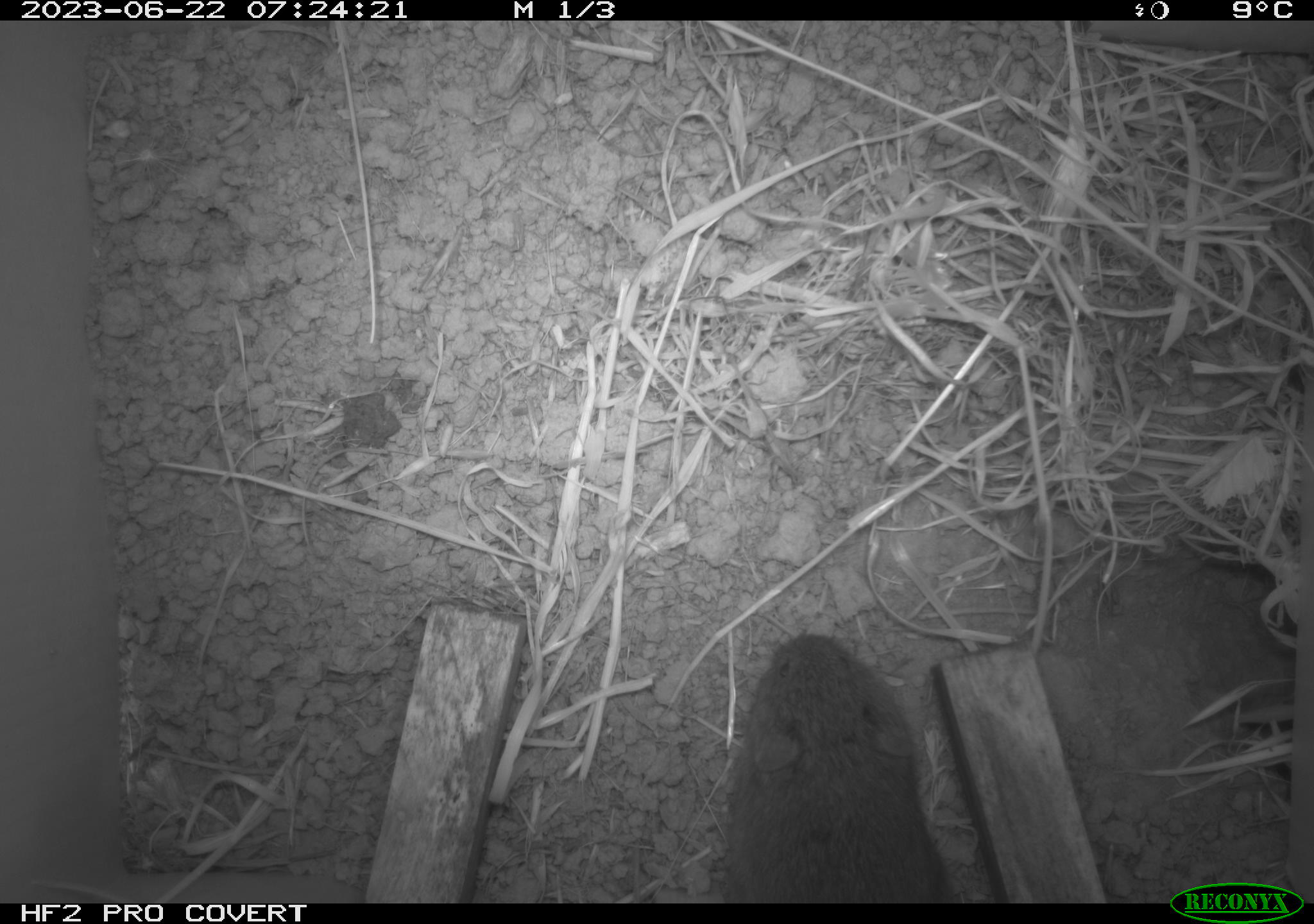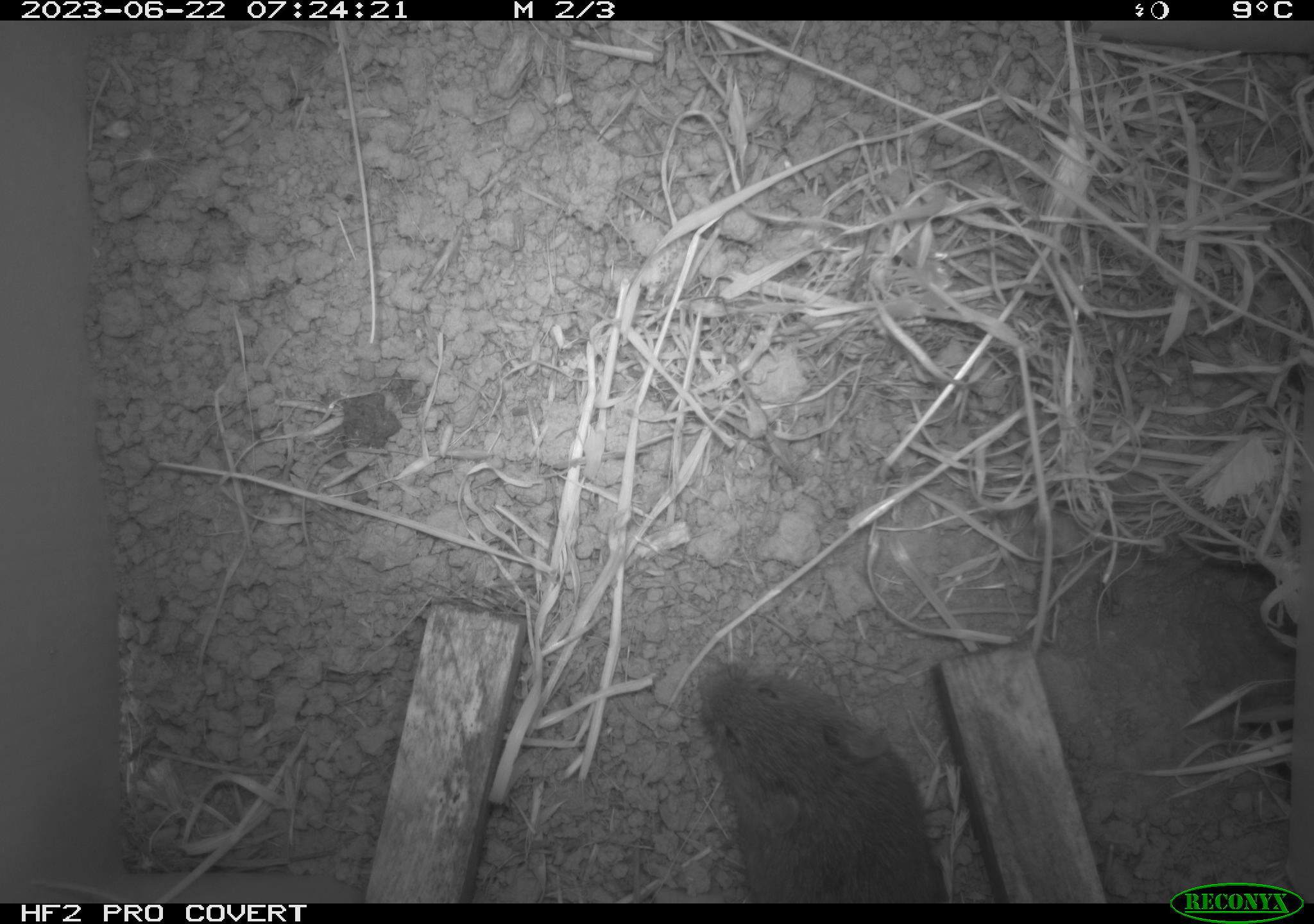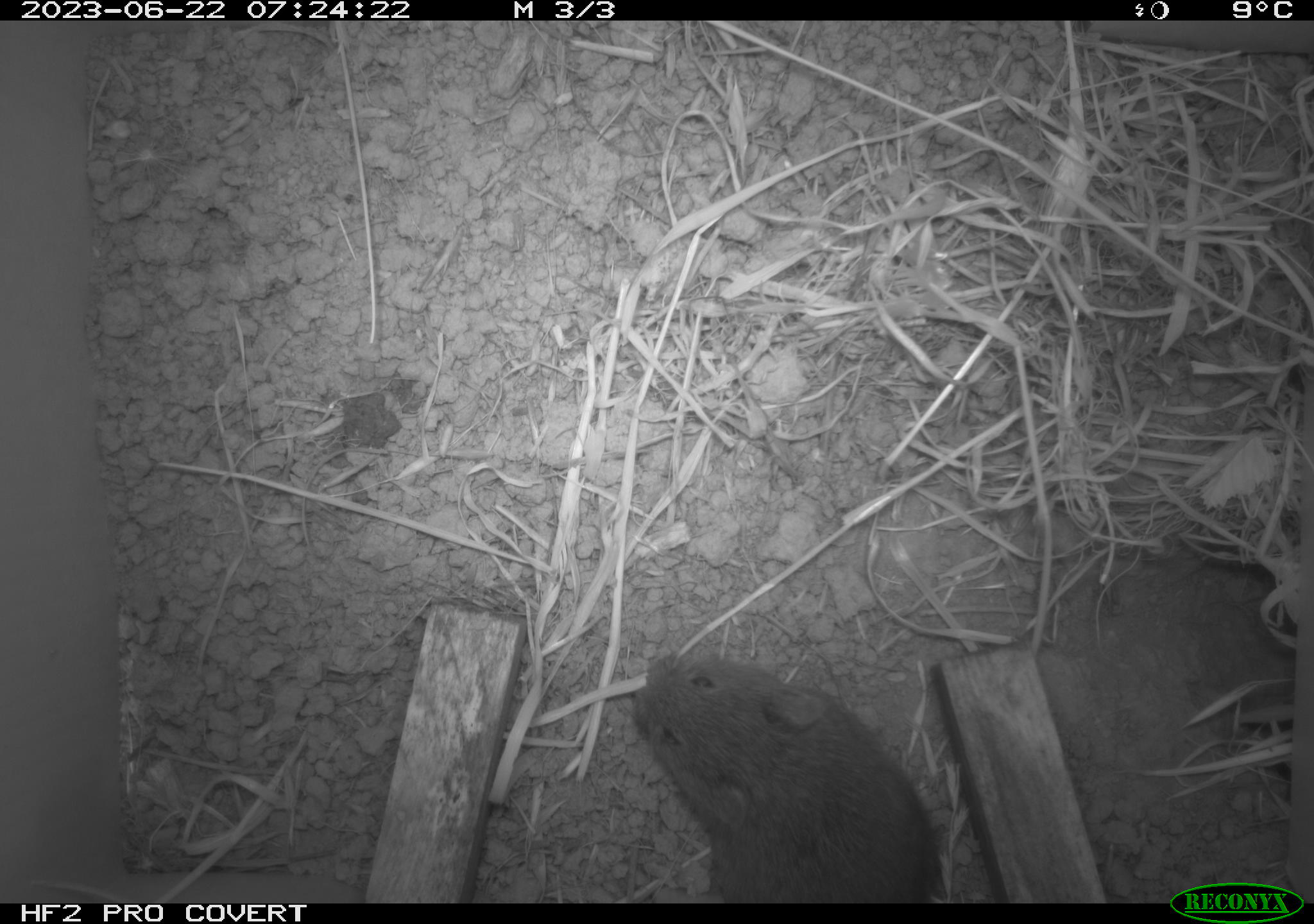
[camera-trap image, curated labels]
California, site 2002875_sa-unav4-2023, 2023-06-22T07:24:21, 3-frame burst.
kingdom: Animalia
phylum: Chordata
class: Mammalia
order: Rodentia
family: Cricetidae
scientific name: Arvicolinae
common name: voles, lemmings, and muskrats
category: arvicolinae subfamily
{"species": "arvicolinae subfamily (voles, lemmings, and muskrats) (Arvicolinae)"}